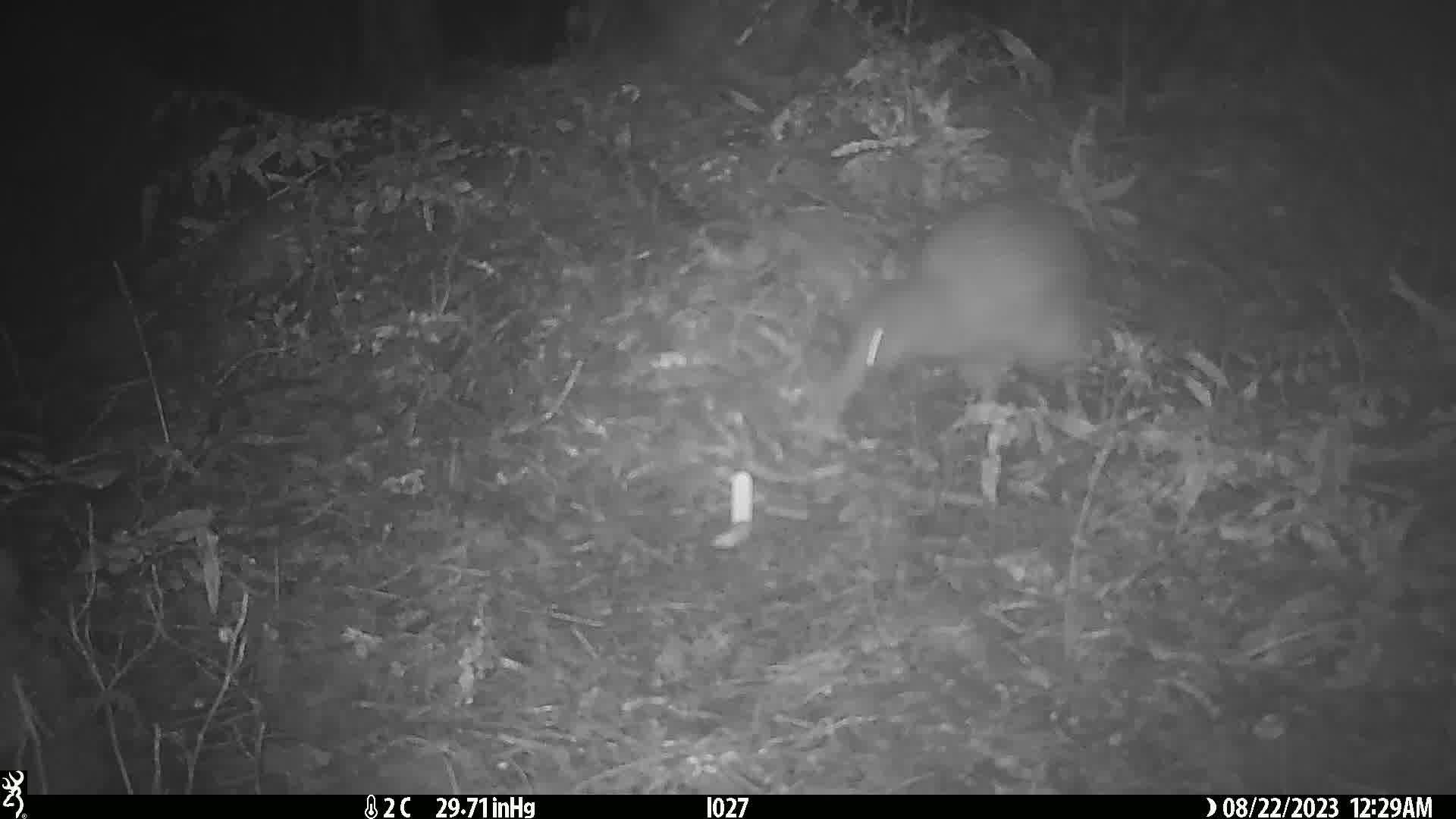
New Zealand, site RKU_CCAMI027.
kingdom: Animalia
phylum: Chordata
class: Aves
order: Apterygiformes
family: Apterygidae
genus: Apteryx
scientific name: Apteryx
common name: kiwi